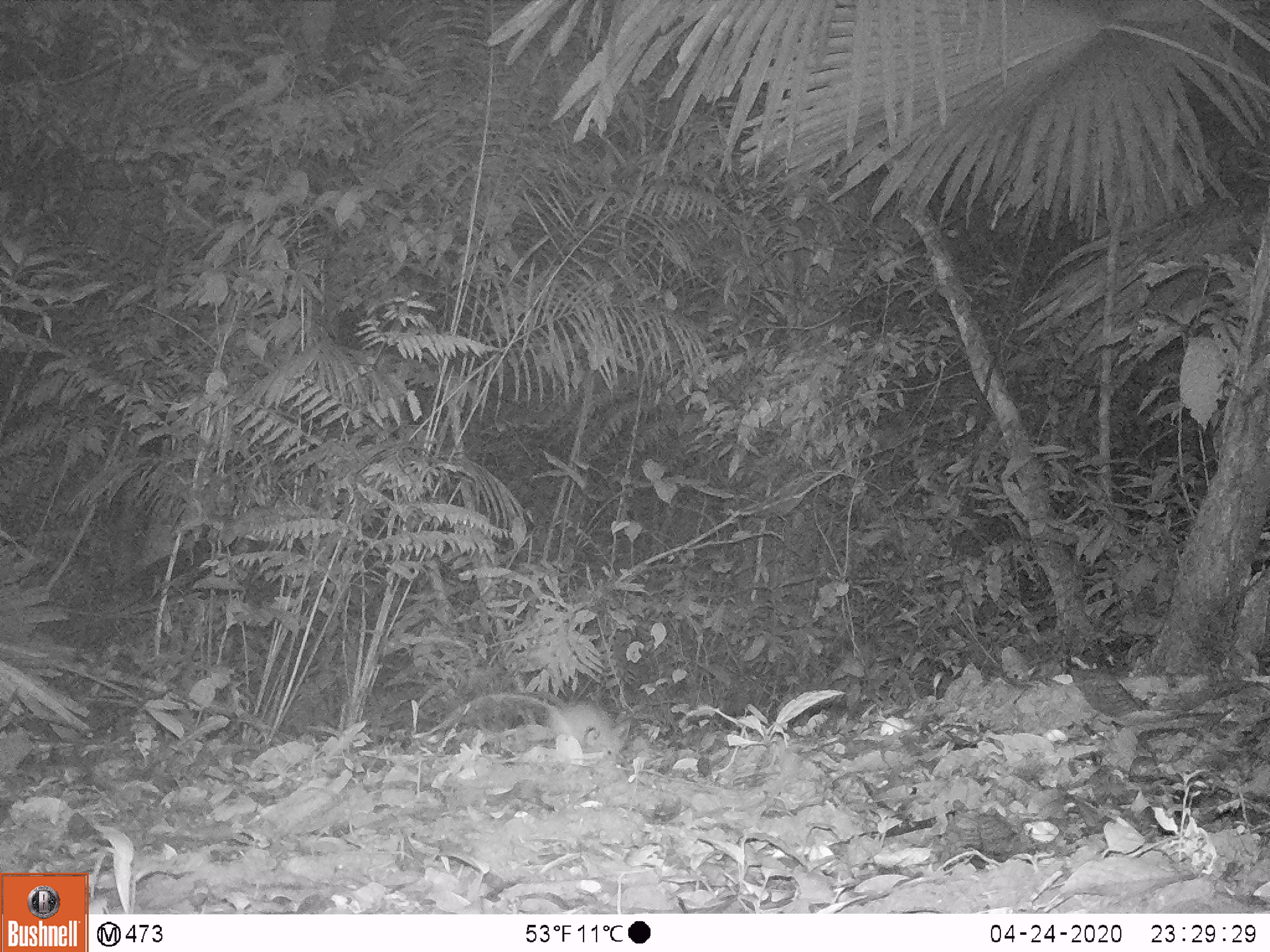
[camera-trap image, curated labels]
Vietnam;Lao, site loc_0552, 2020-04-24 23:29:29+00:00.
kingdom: Animalia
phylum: Chordata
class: Mammalia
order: Rodentia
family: Muridae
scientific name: Muridae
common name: old-world mice and rats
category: unidentified murid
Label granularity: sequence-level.